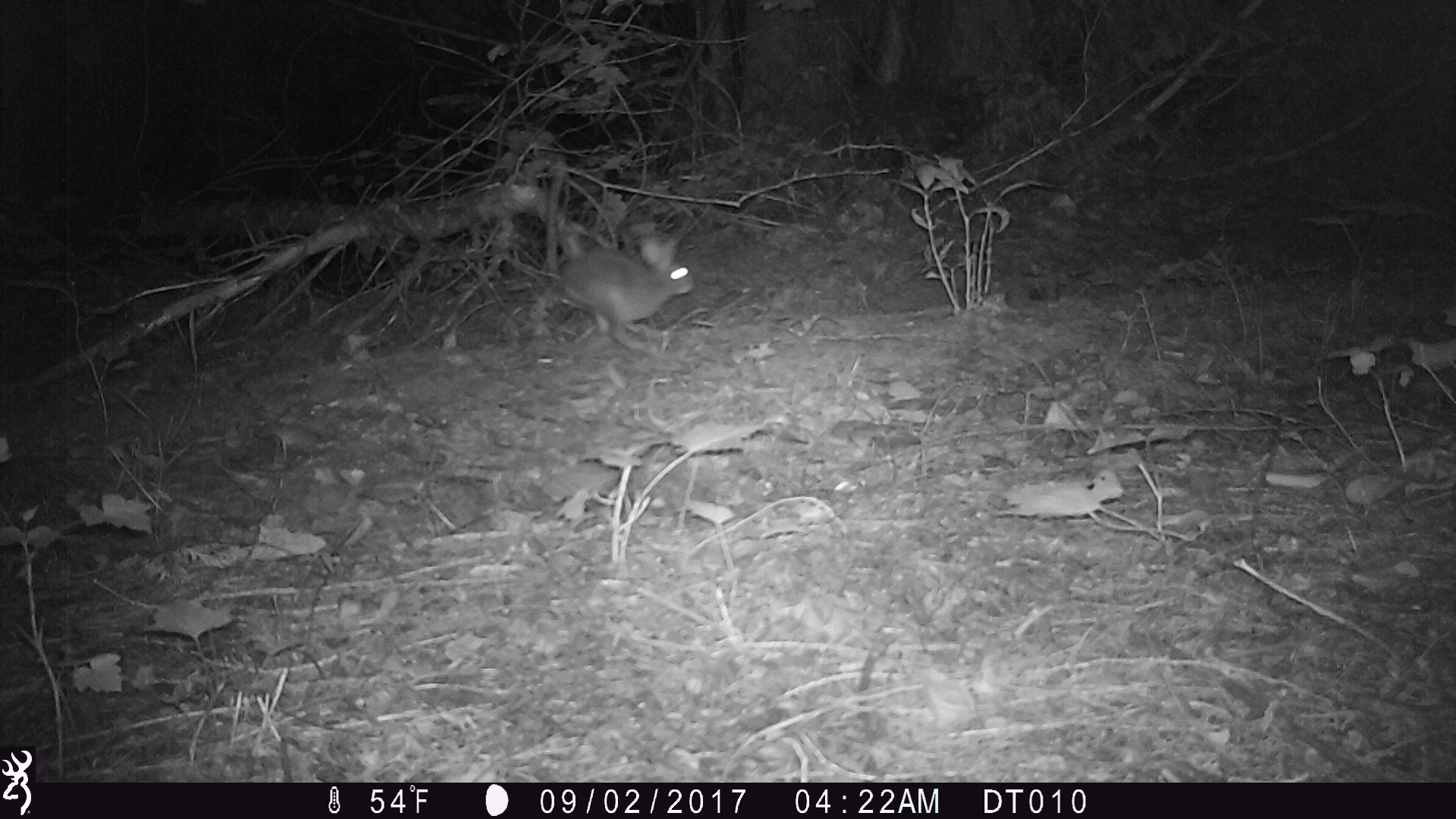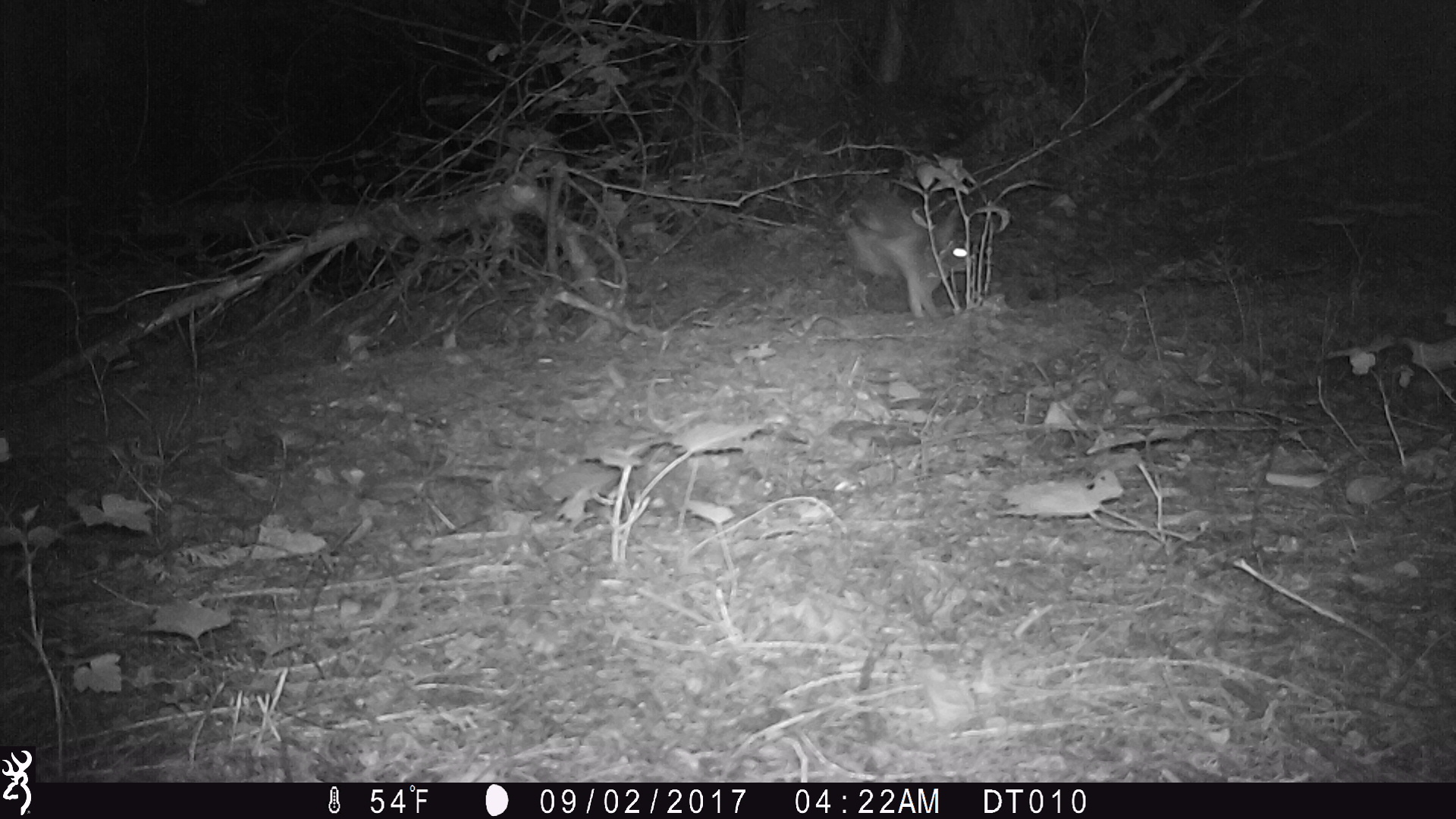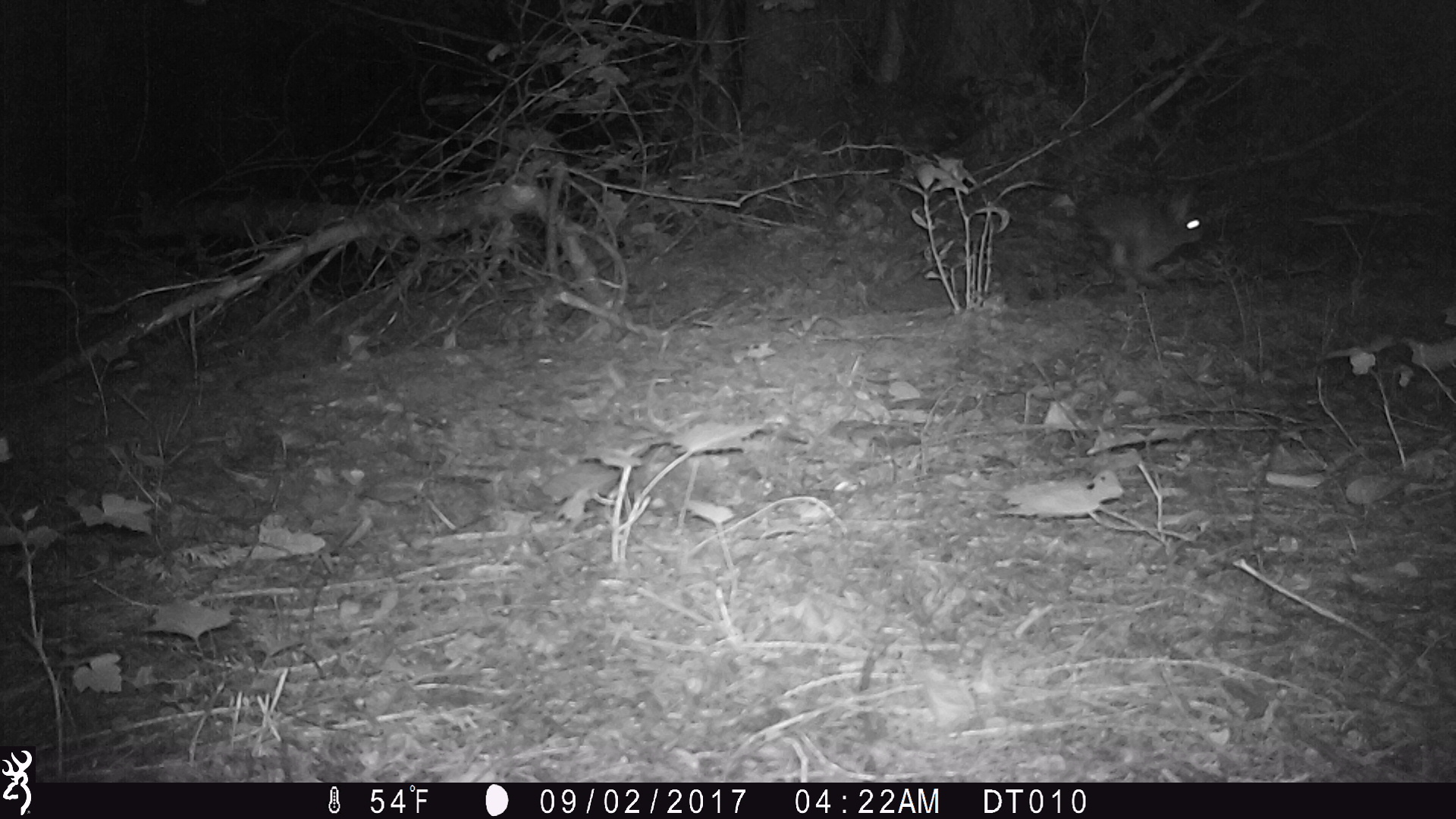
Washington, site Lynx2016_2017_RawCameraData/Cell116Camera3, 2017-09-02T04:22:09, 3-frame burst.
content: unidentified animal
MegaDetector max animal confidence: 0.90